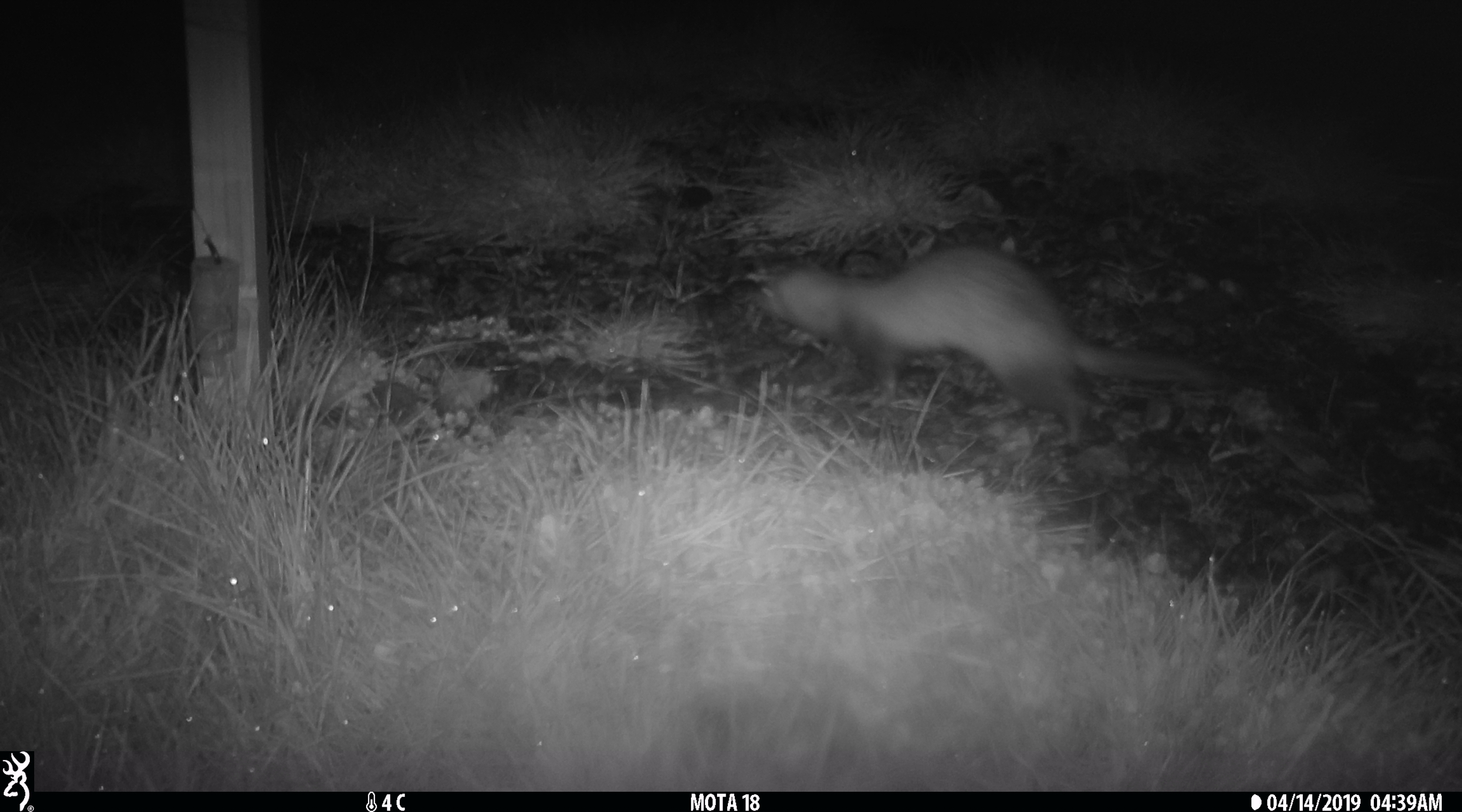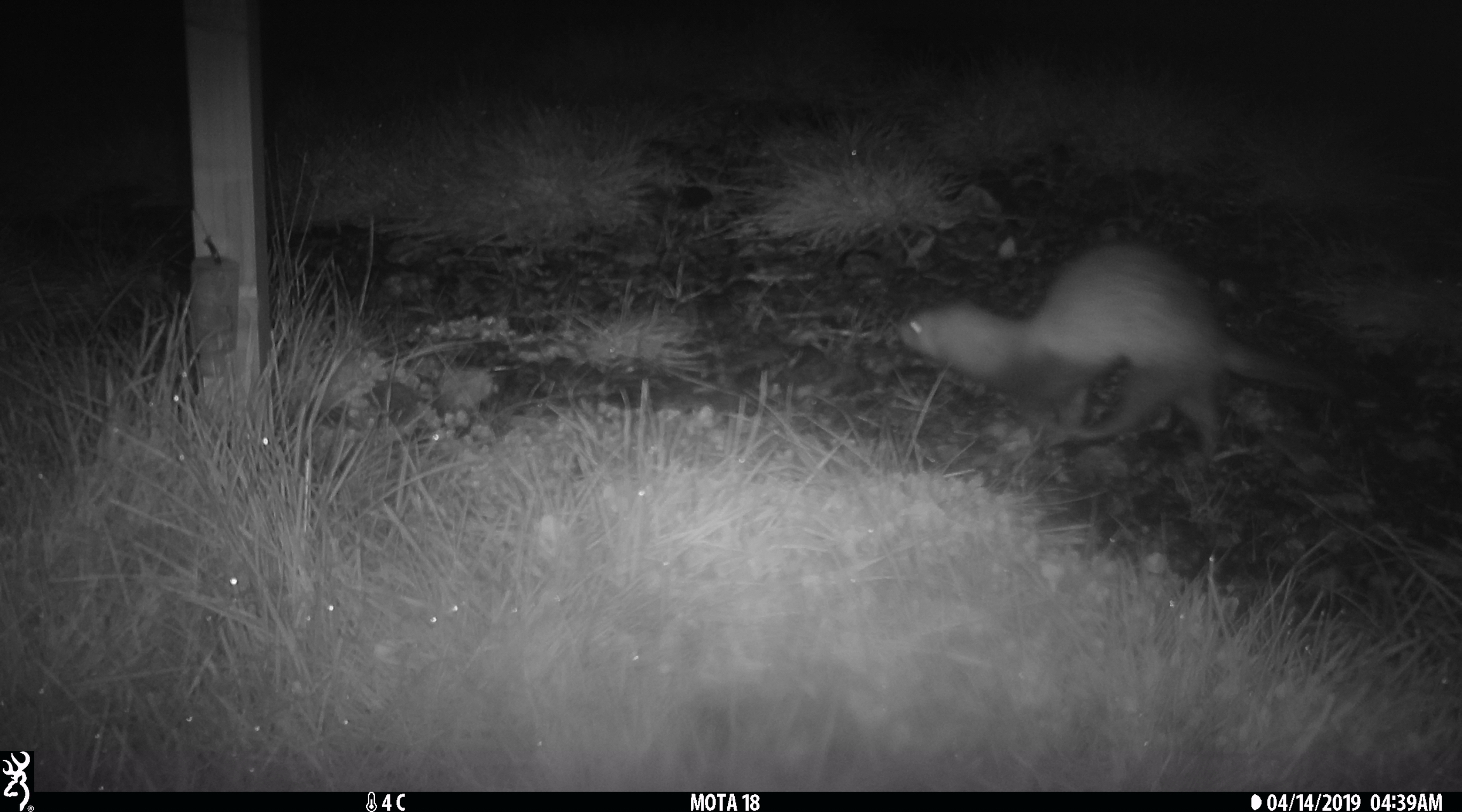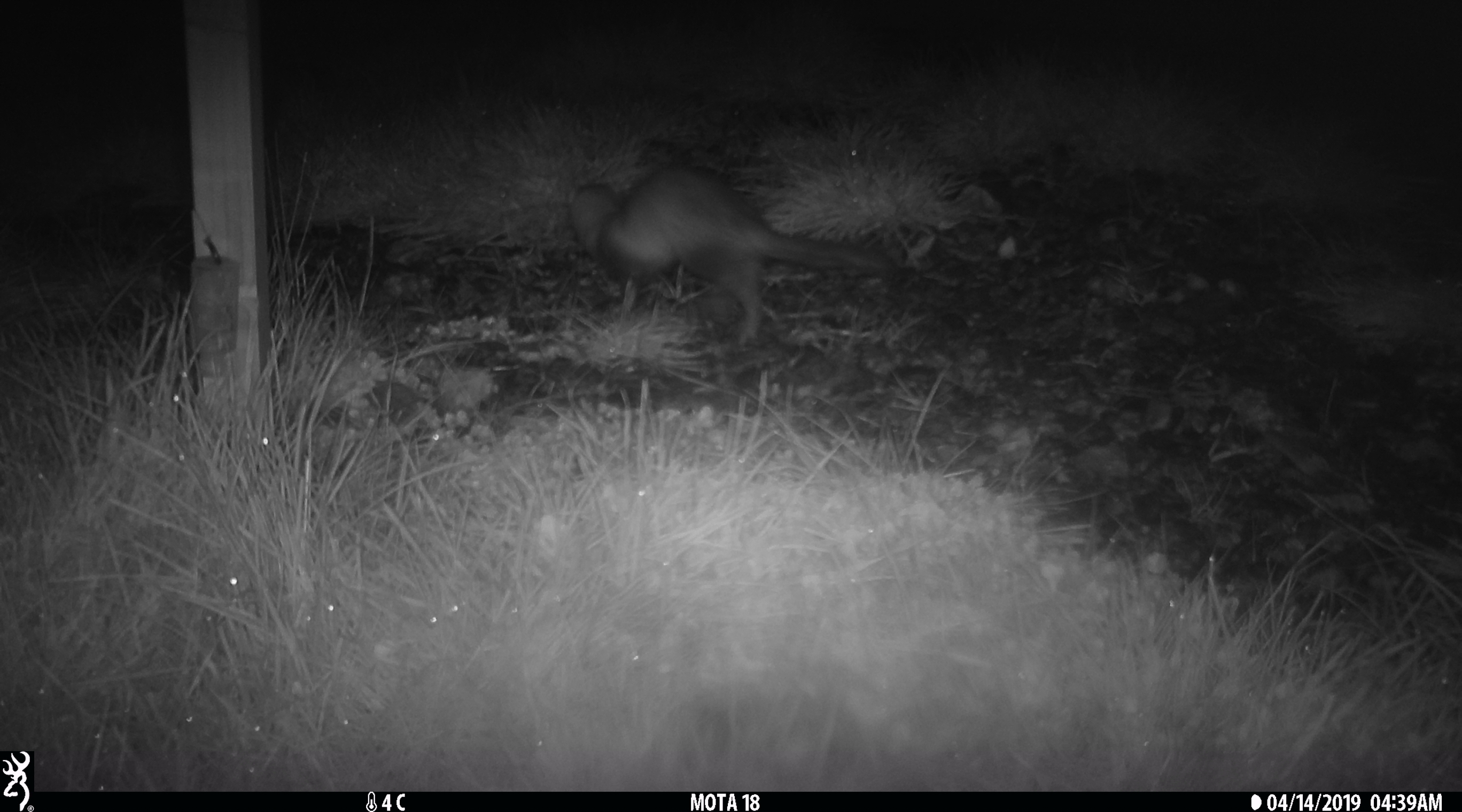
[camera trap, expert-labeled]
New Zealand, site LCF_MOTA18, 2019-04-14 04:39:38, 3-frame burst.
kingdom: Animalia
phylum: Chordata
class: Mammalia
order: Carnivora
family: Mustelidae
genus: Mustela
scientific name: Mustela furo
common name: ferret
Ferret (Mustela furo).